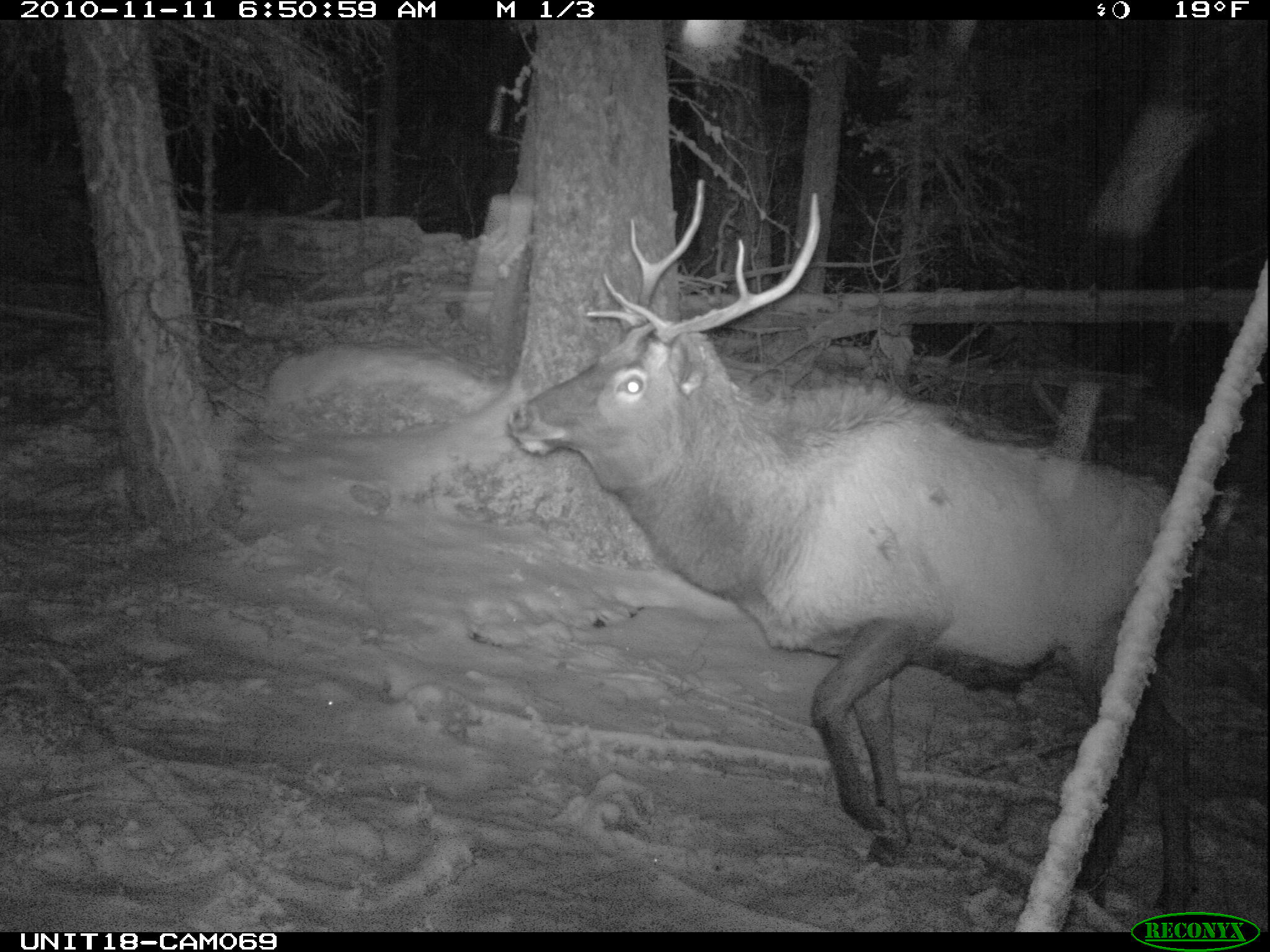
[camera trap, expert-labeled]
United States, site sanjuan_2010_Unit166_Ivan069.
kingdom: Animalia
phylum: Chordata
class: Mammalia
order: Artiodactyla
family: Cervidae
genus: Cervus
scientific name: Cervus elaphus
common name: red deer